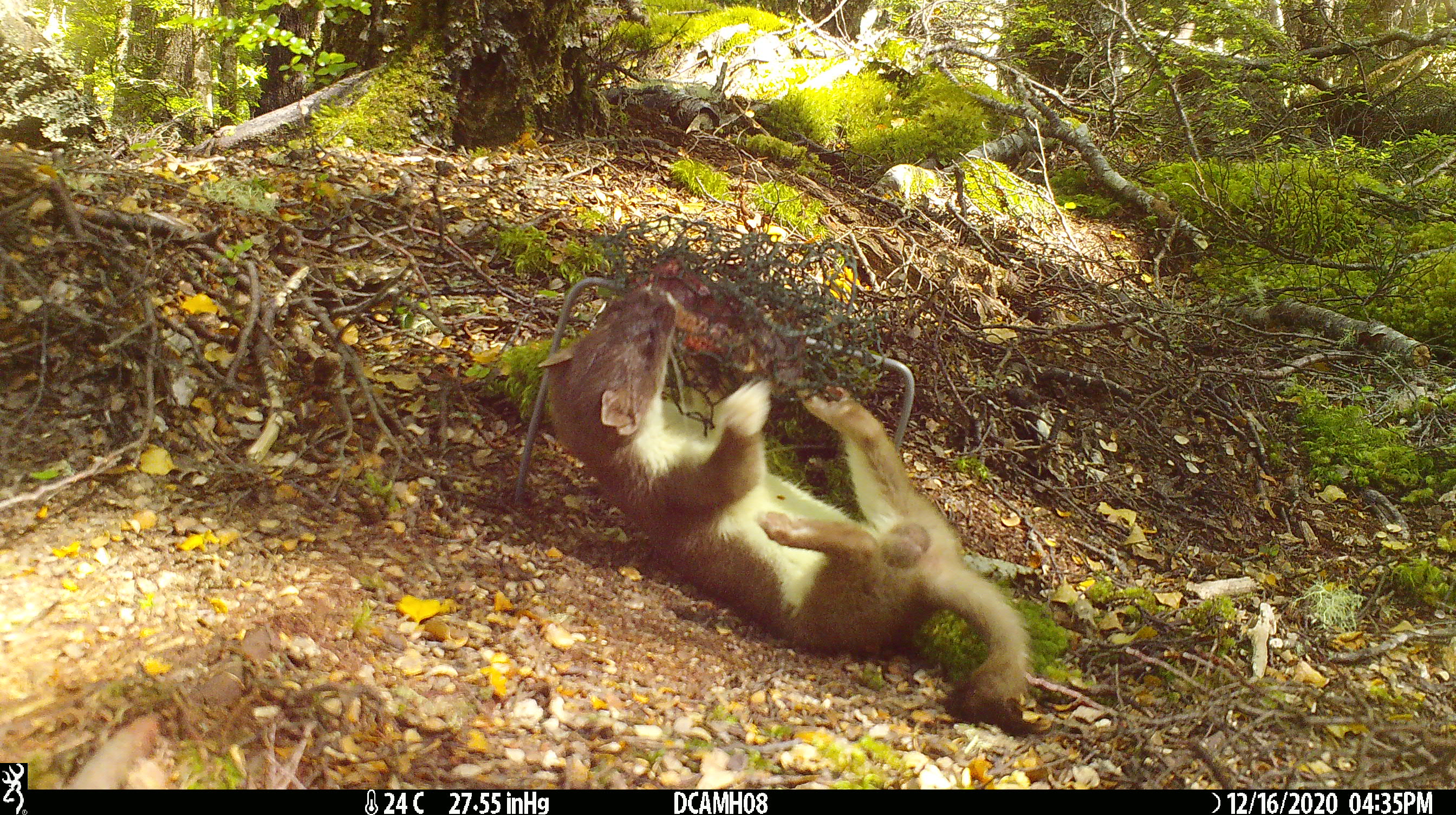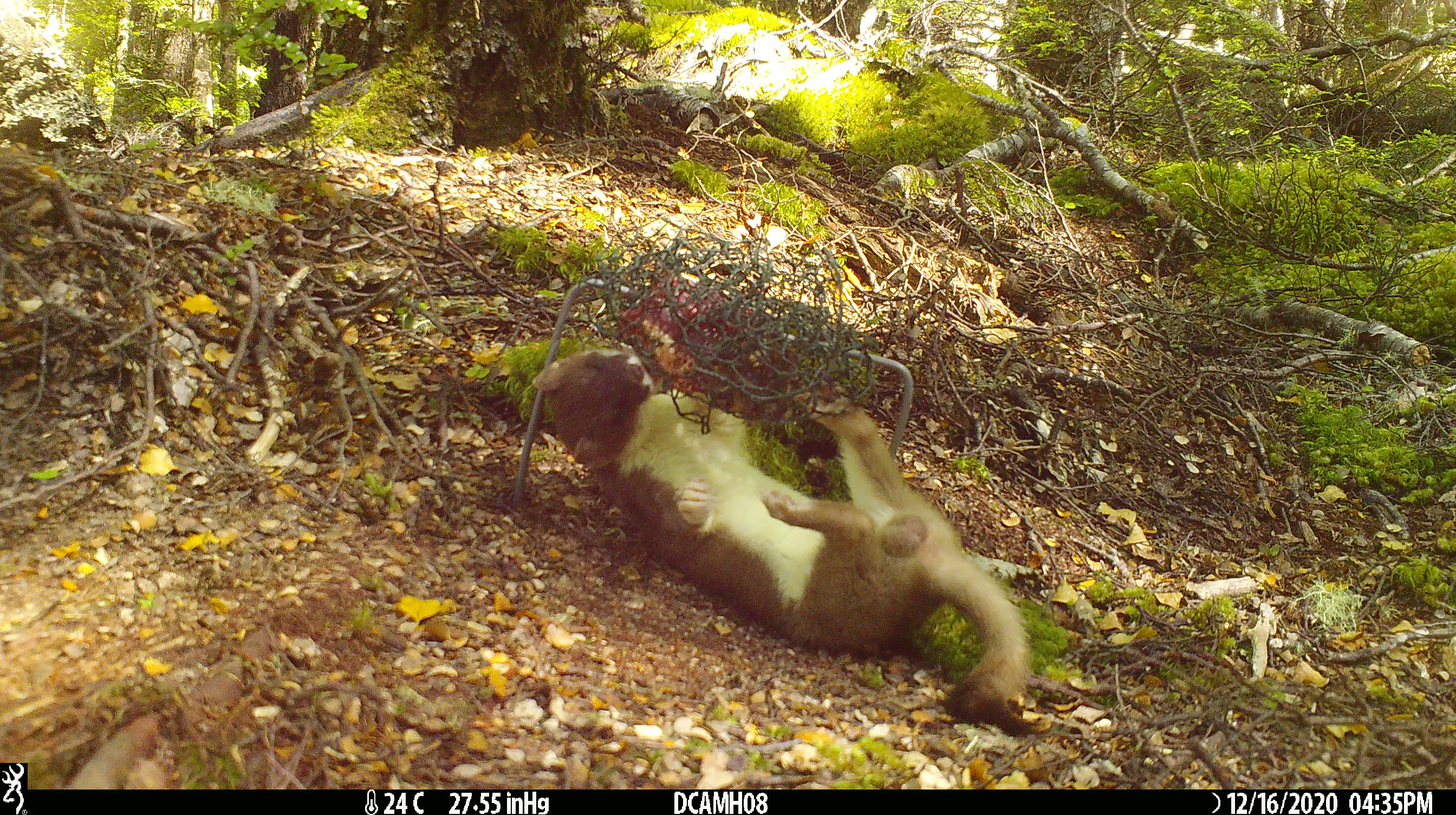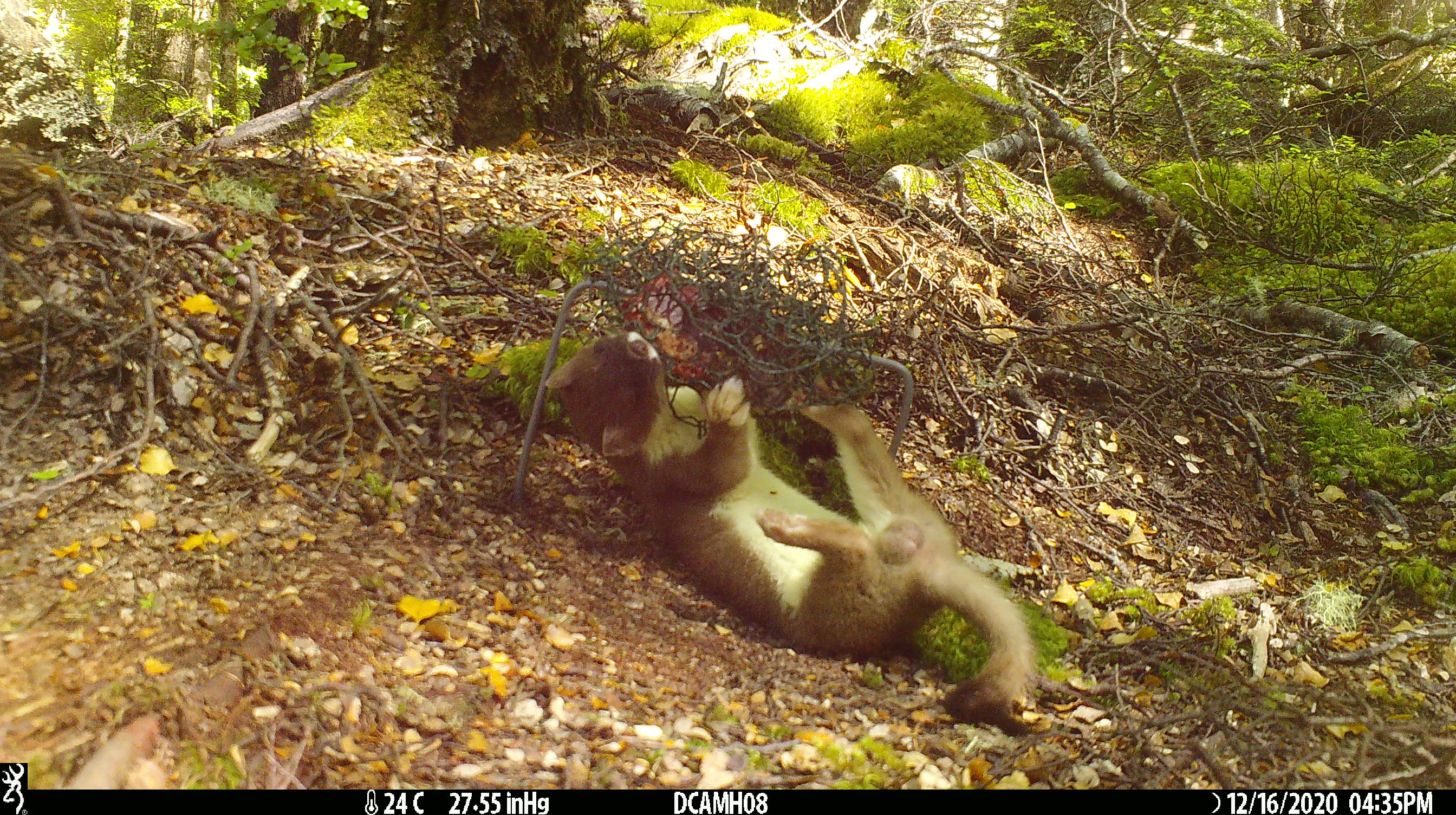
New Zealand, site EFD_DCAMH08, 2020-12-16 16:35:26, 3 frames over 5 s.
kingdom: Animalia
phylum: Chordata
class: Mammalia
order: Carnivora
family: Mustelidae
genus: Mustela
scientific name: Mustela erminea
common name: stoat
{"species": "stoat (Mustela erminea)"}